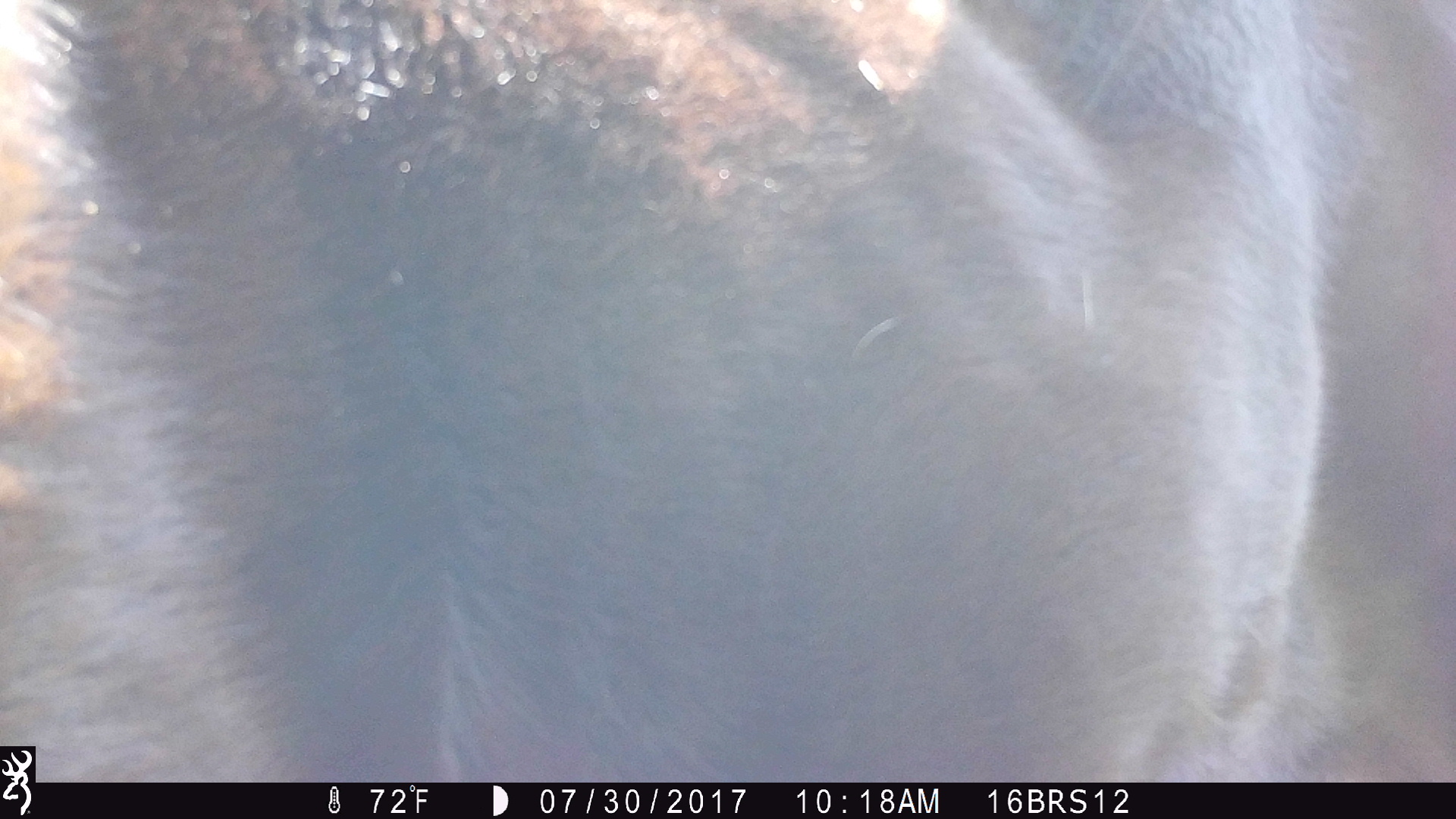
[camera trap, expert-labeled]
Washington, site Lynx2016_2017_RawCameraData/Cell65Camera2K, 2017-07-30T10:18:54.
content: unidentified animal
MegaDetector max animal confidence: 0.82